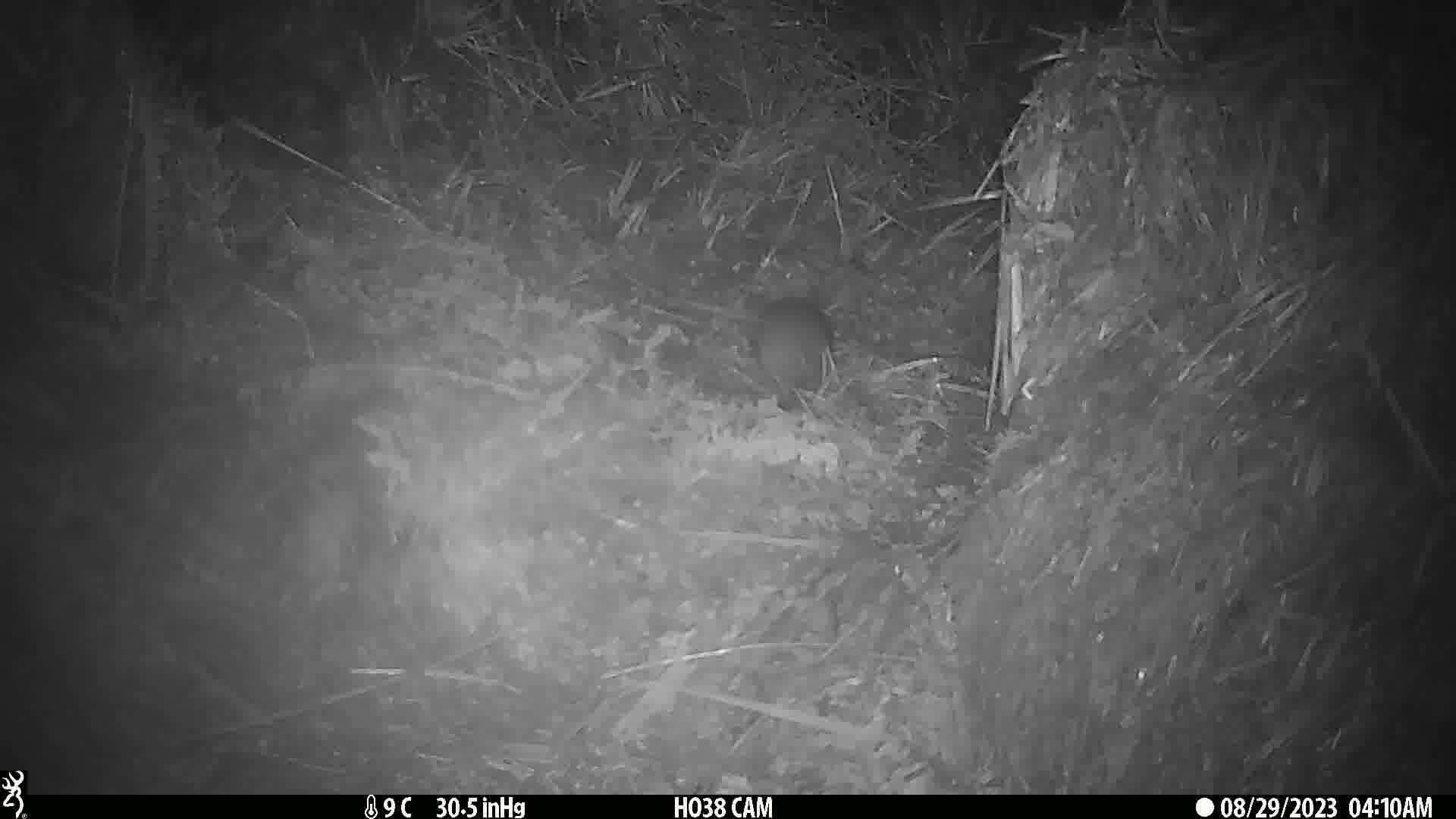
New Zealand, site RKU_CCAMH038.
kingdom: Animalia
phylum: Chordata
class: Mammalia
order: Rodentia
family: Muridae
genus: Rattus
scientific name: Rattus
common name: rat